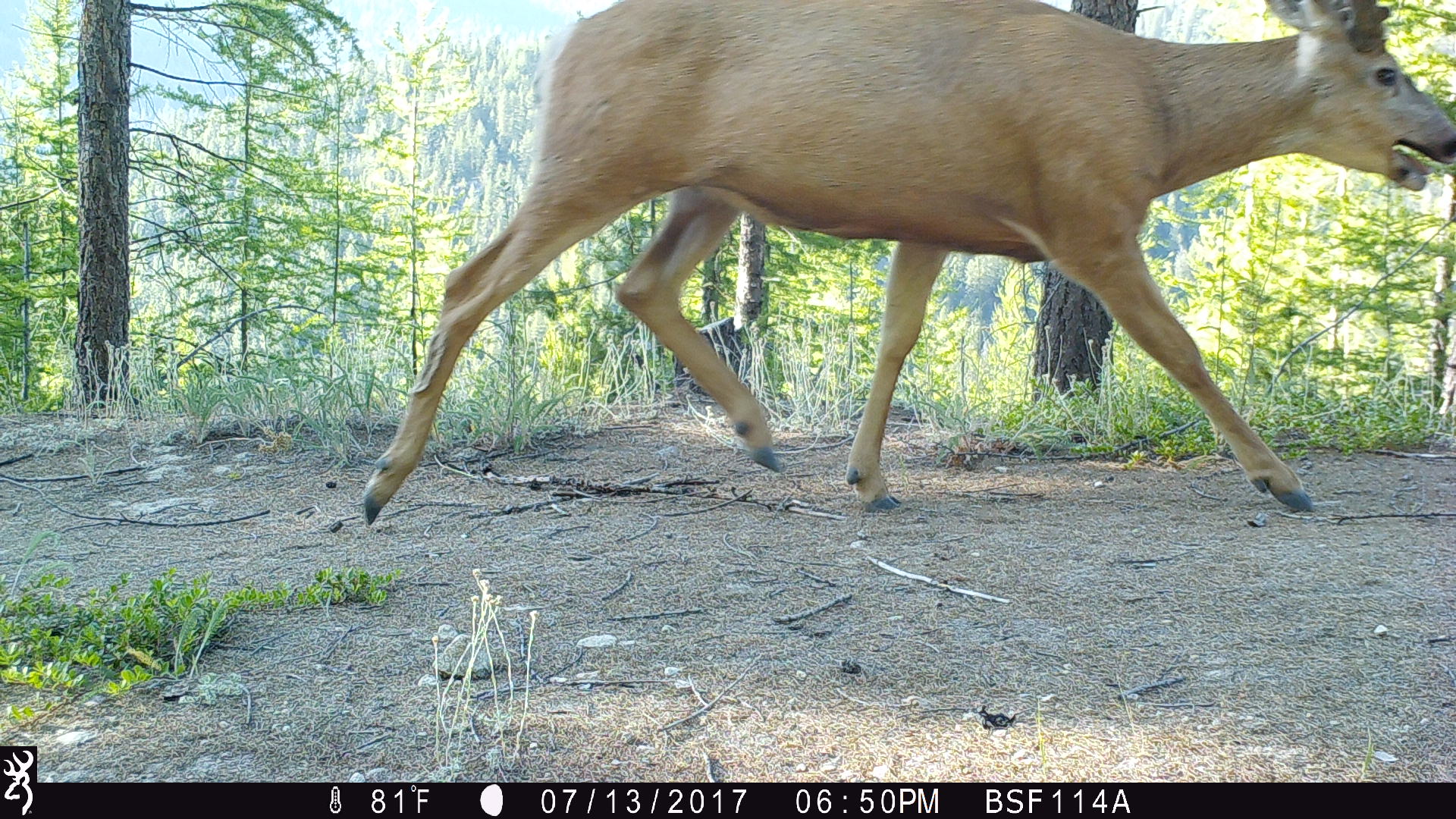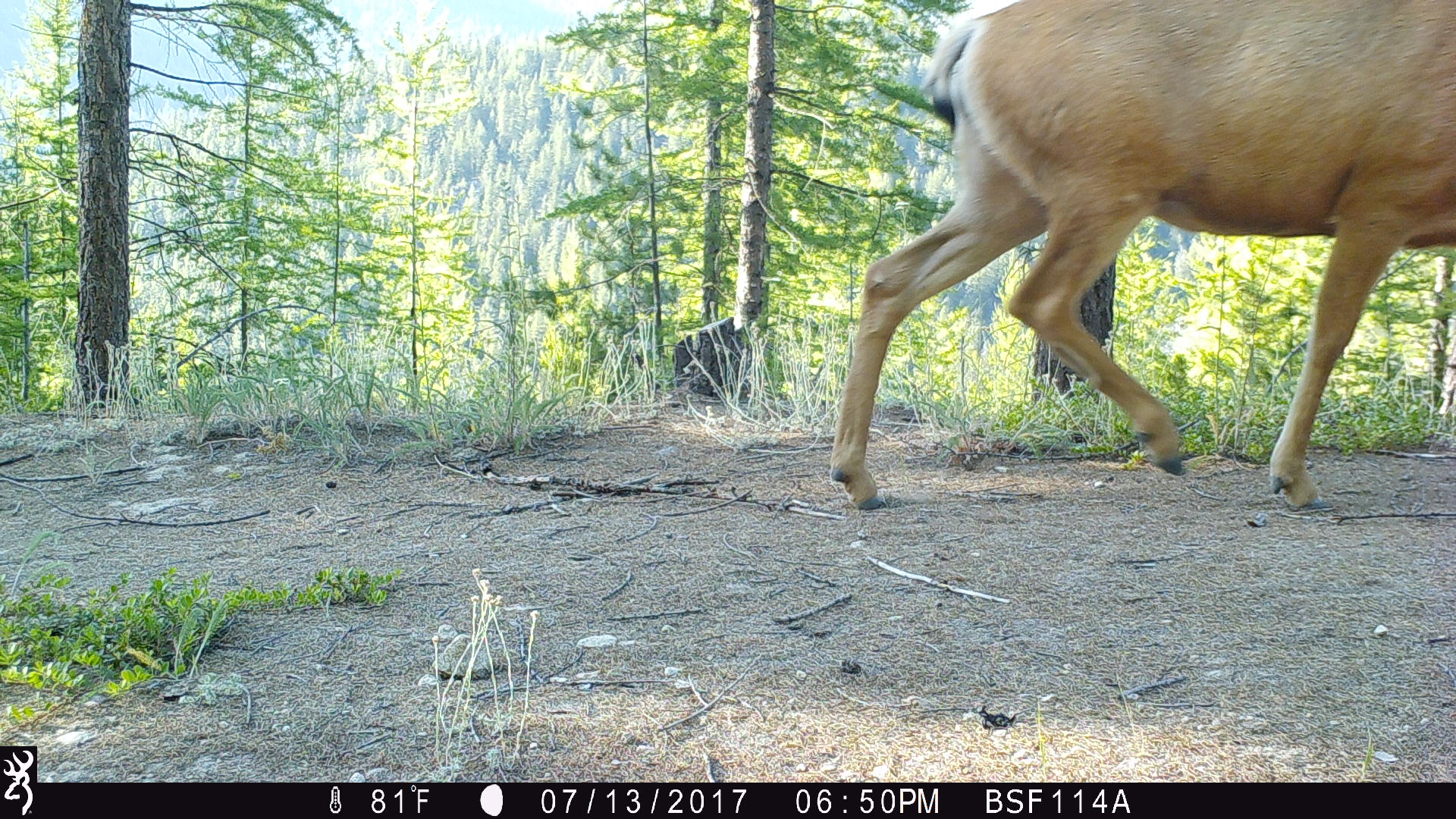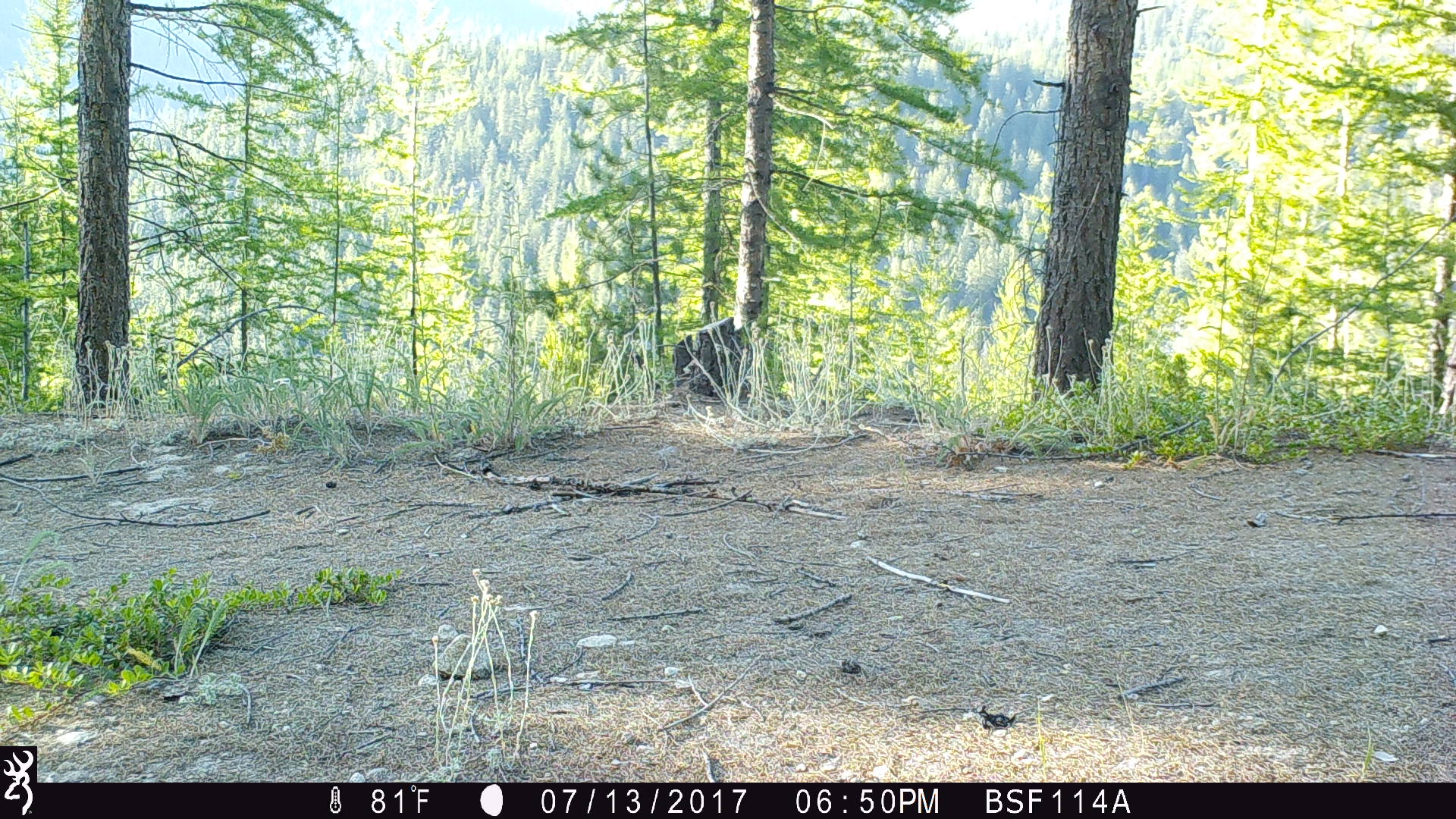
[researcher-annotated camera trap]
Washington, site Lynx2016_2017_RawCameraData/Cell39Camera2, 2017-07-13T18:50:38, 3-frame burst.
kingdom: Animalia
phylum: Chordata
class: Mammalia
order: Artiodactyla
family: Cervidae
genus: Odocoileus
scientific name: Odocoileus hemionus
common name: mule deer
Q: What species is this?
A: Odocoileus hemionus (mule deer).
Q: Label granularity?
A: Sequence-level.